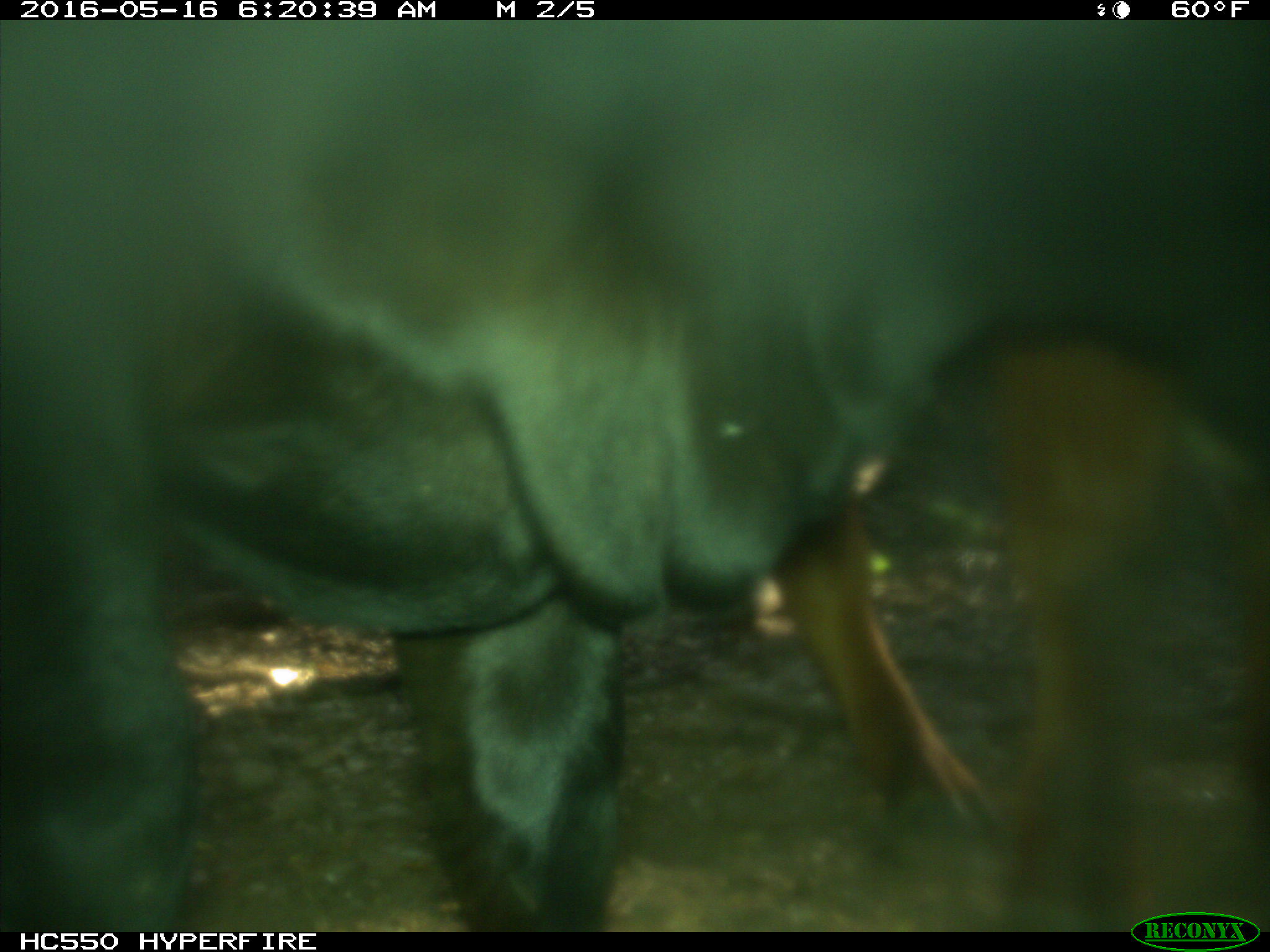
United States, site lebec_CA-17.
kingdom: Animalia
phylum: Chordata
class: Mammalia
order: Artiodactyla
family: Bovidae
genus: Bos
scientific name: Bos taurus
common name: domestic cow